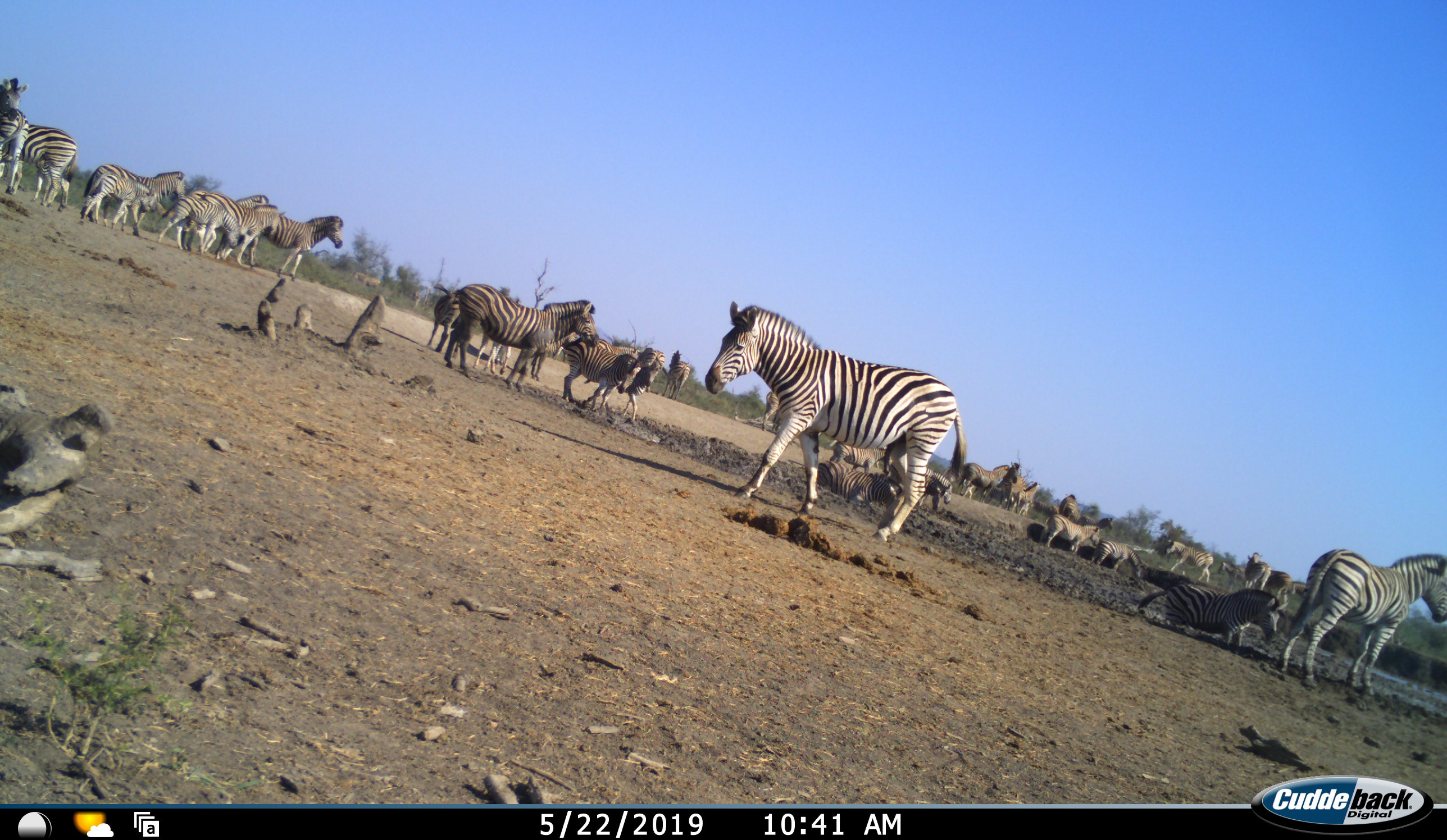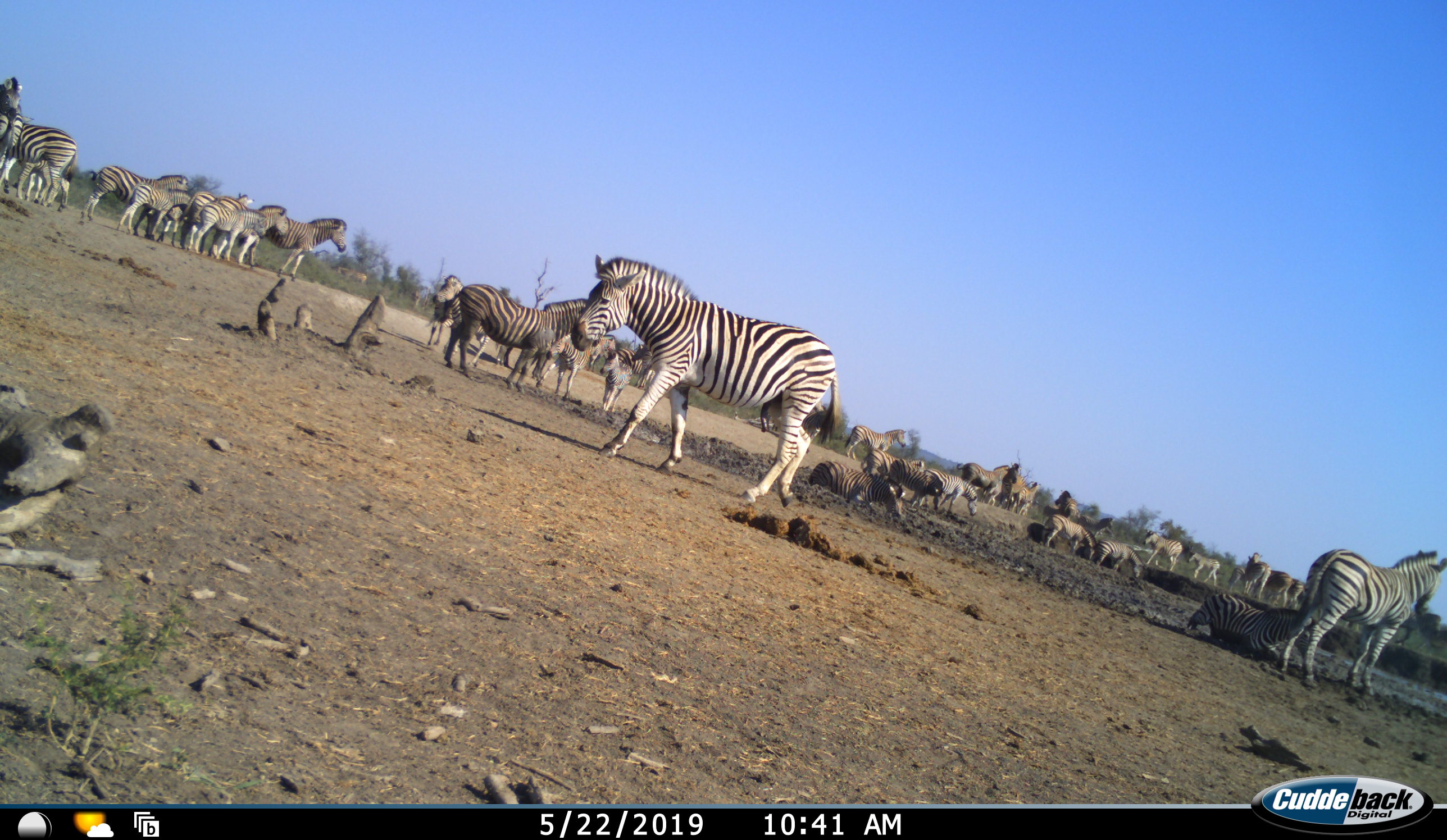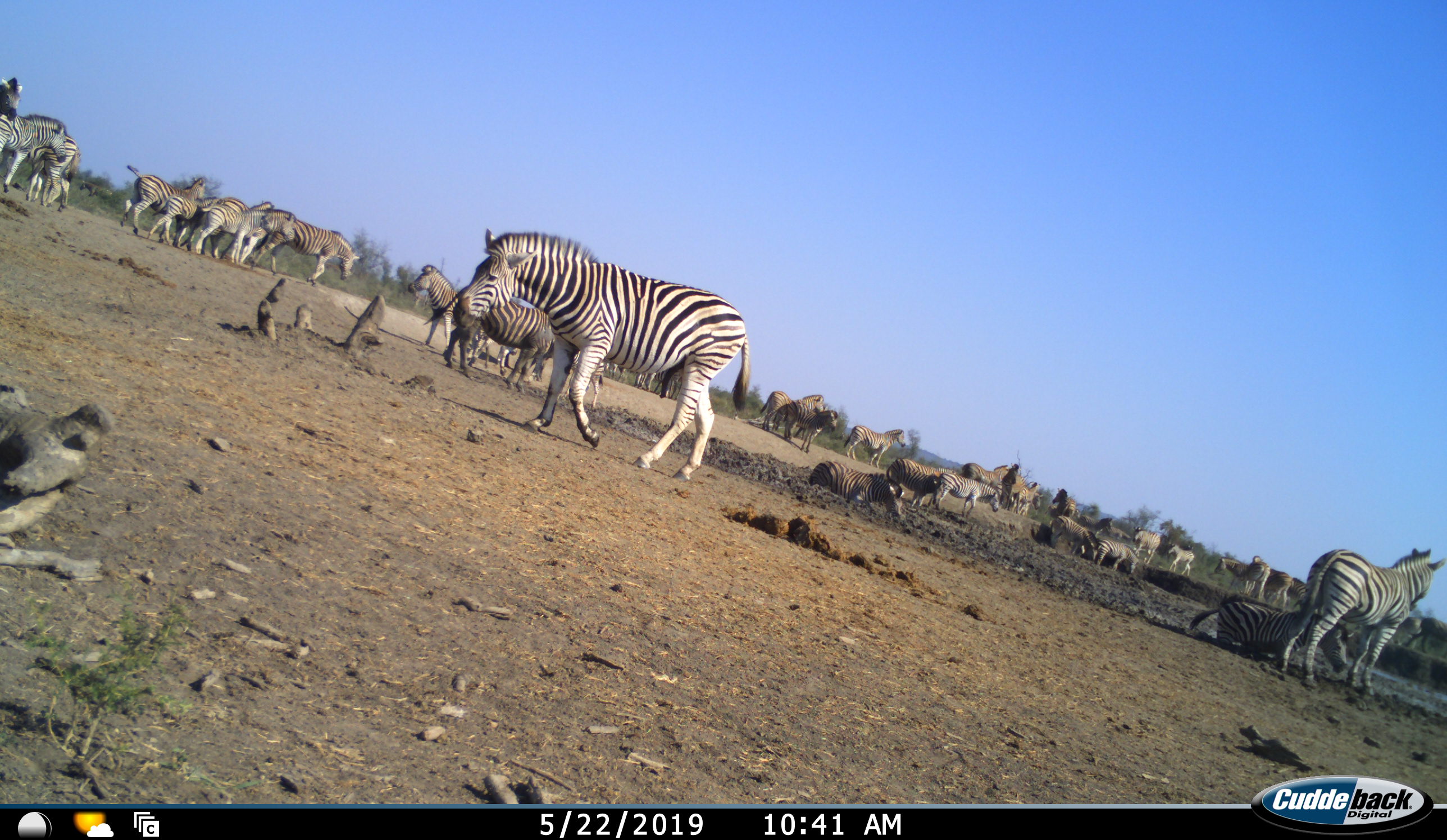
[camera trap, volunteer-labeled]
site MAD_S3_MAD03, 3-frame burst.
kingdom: Animalia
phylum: Chordata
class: Mammalia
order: Perissodactyla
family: Equidae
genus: Equus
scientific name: Equus quagga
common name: plains zebra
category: zebraplains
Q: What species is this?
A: Zebraplains (plains zebra) (Equus quagga).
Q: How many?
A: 11-50.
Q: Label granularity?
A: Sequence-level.